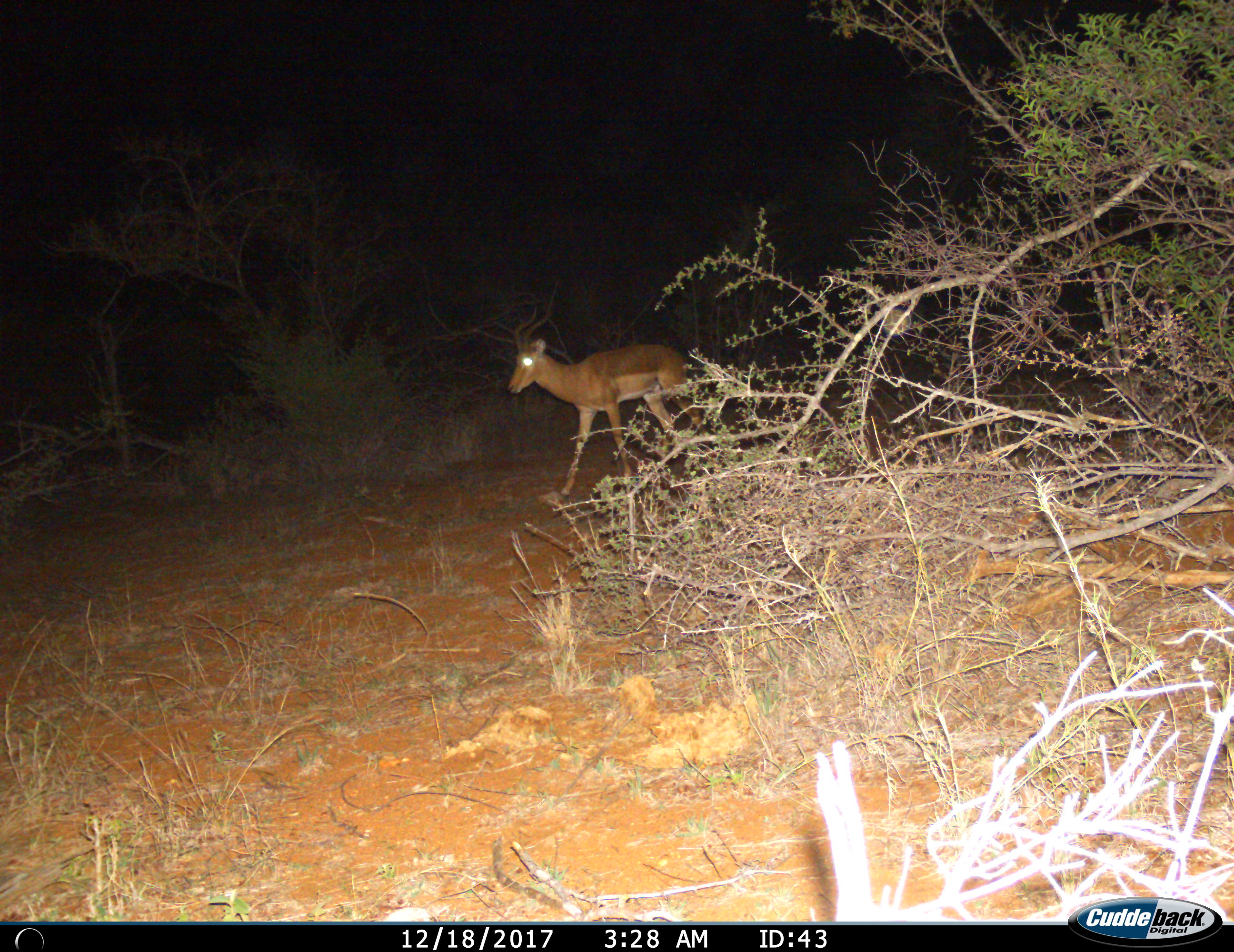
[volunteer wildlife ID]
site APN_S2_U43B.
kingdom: Animalia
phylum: Chordata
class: Mammalia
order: Artiodactyla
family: Bovidae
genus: Aepyceros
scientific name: Aepyceros melampus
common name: impala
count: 1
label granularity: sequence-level